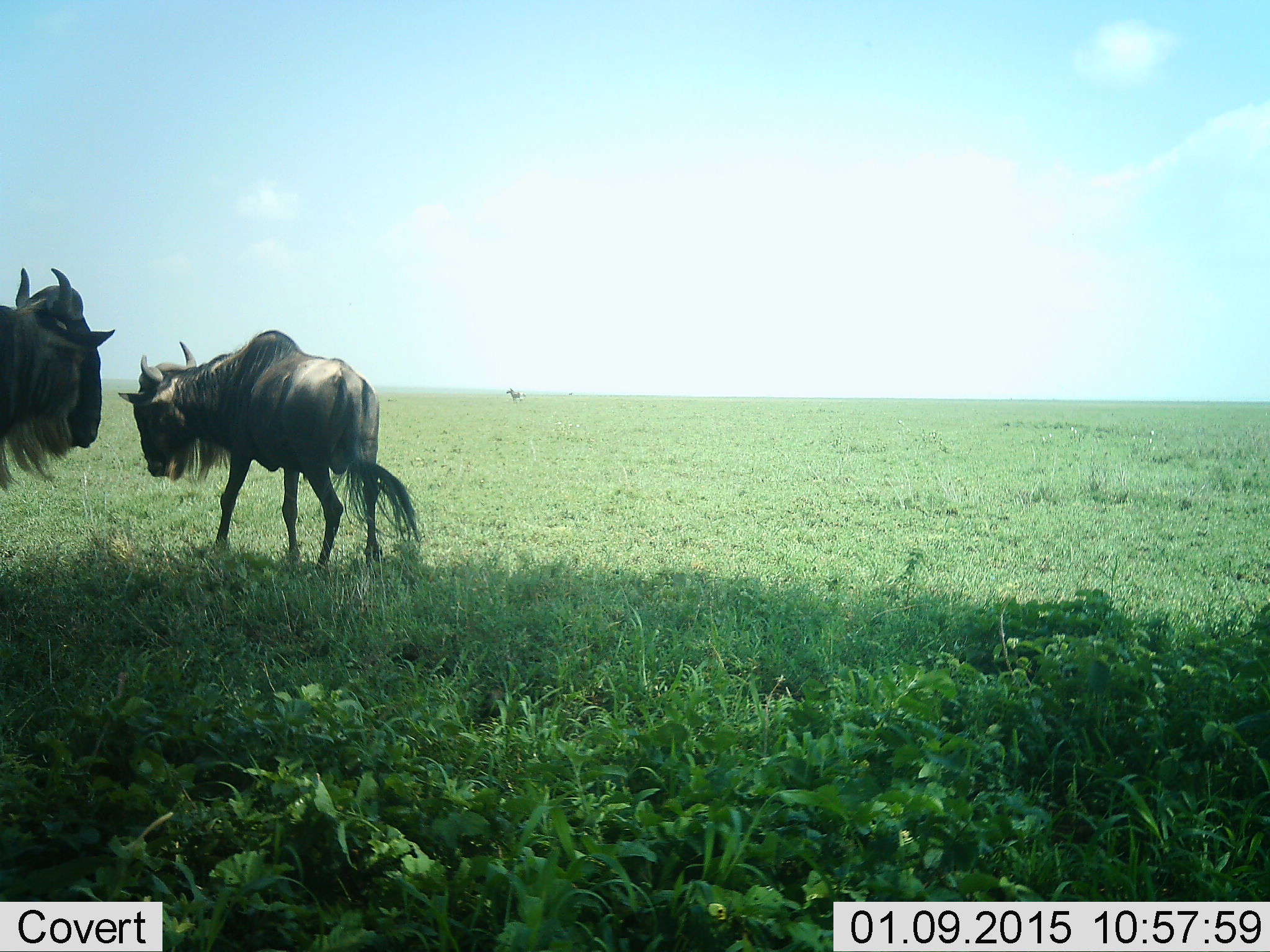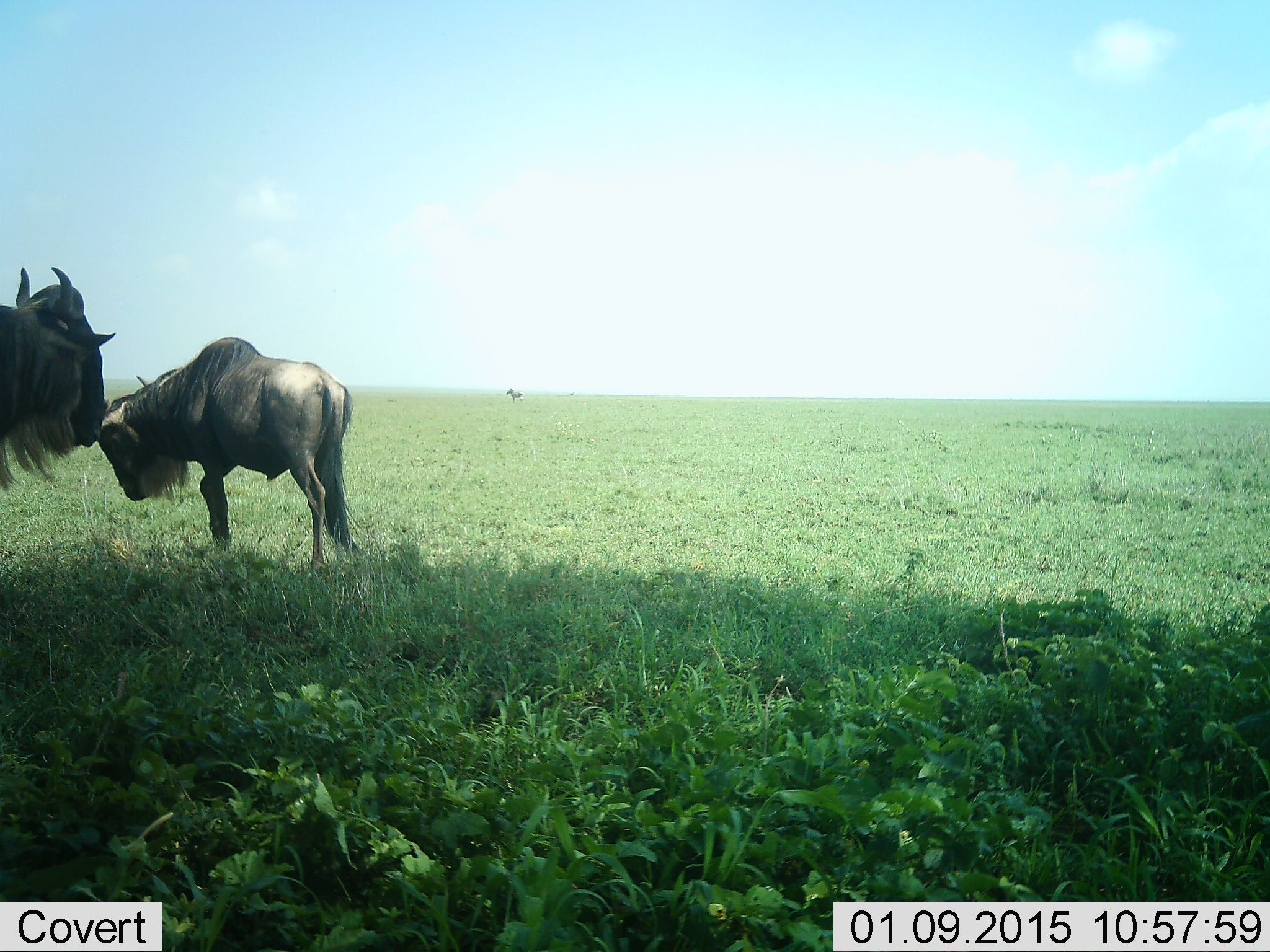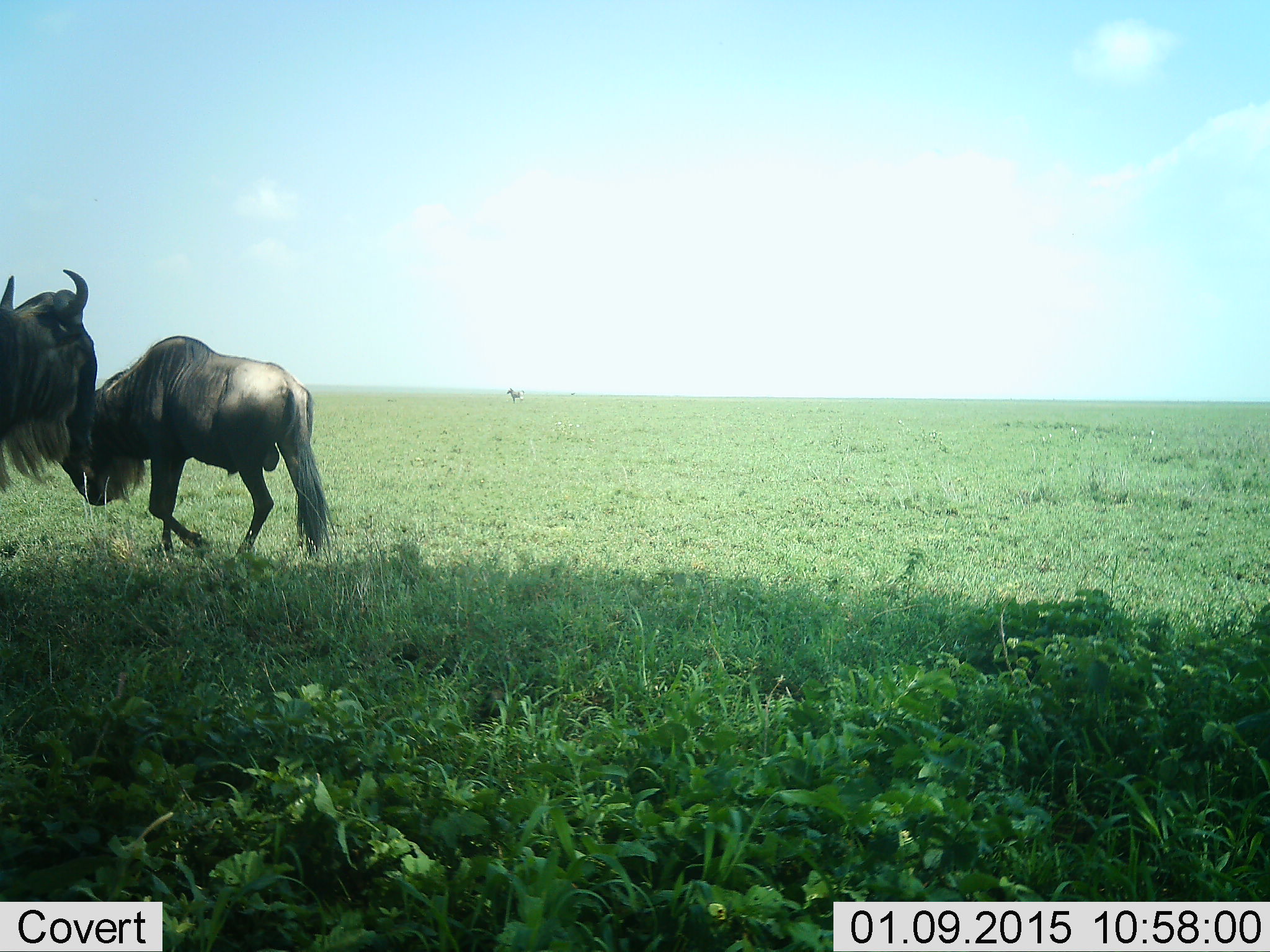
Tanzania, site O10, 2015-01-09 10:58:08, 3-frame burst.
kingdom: Animalia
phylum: Chordata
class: Mammalia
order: Artiodactyla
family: Bovidae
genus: Connochaetes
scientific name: Connochaetes taurinus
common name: blue wildebeest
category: wildebeest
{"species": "wildebeest (blue wildebeest) (Connochaetes taurinus)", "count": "2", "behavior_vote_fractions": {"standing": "85%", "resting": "8%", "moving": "62%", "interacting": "8%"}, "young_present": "0%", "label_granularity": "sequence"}